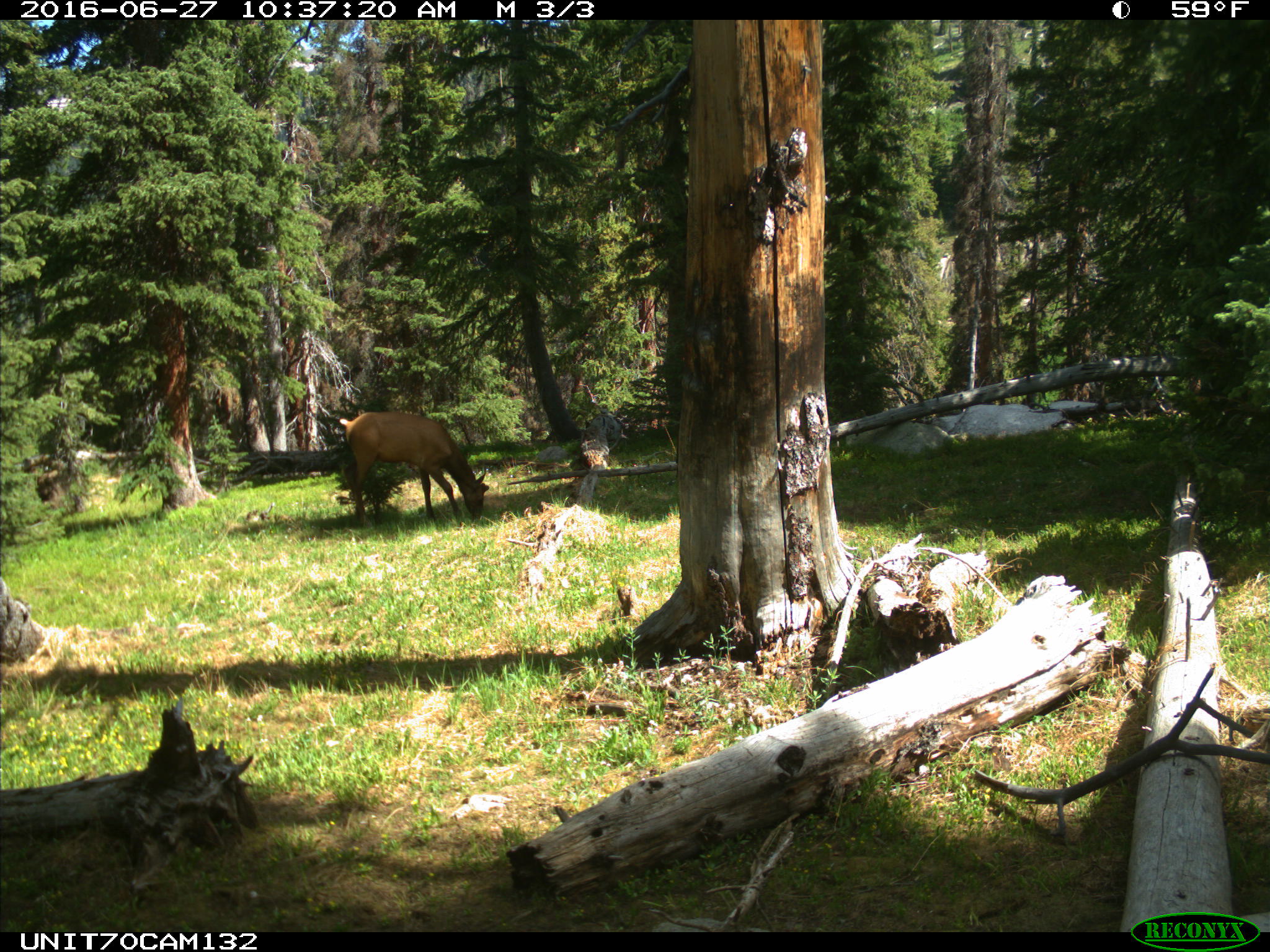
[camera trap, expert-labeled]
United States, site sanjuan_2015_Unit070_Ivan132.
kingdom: Animalia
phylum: Chordata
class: Mammalia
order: Artiodactyla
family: Cervidae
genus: Cervus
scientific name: Cervus elaphus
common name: red deer